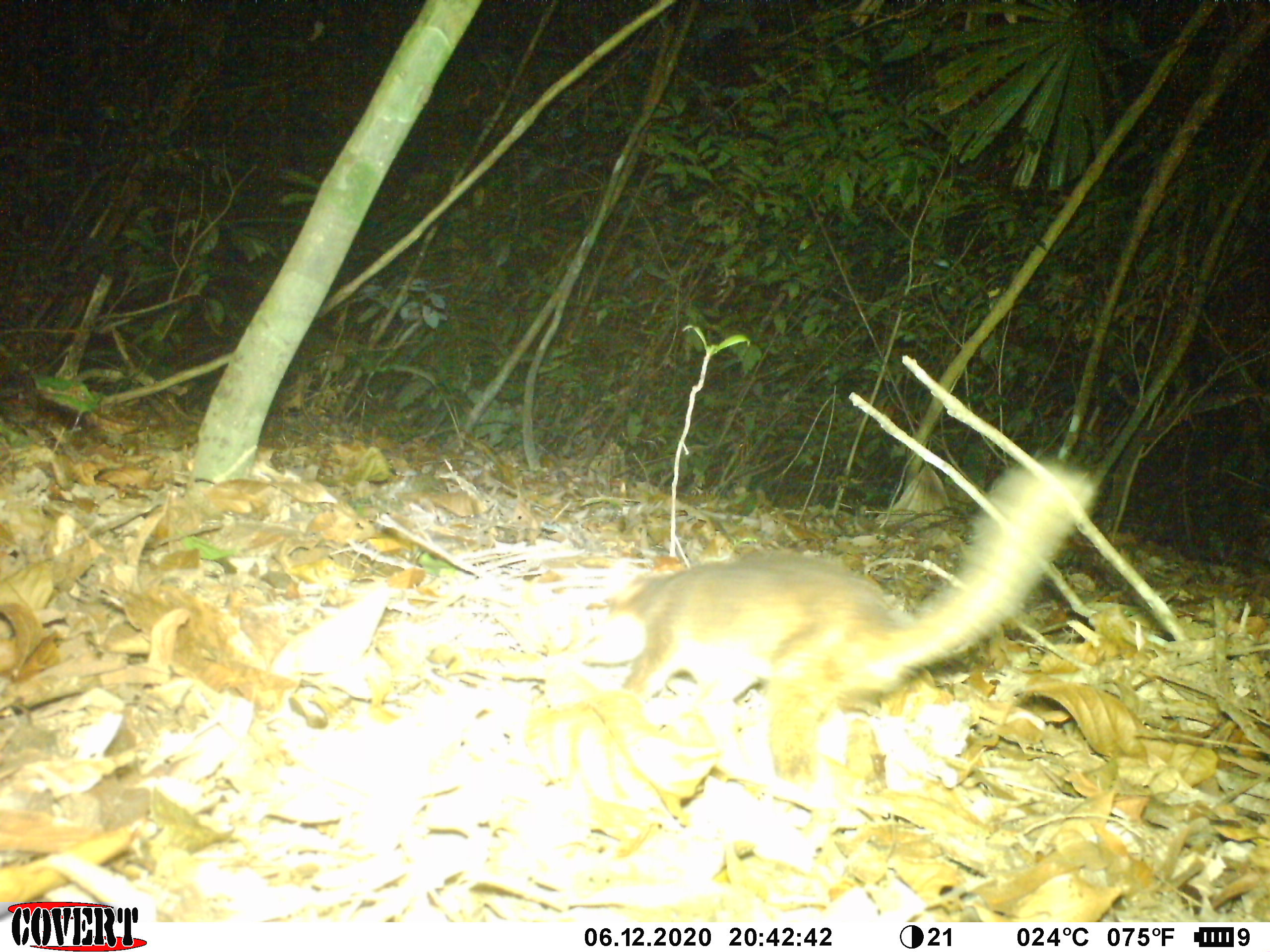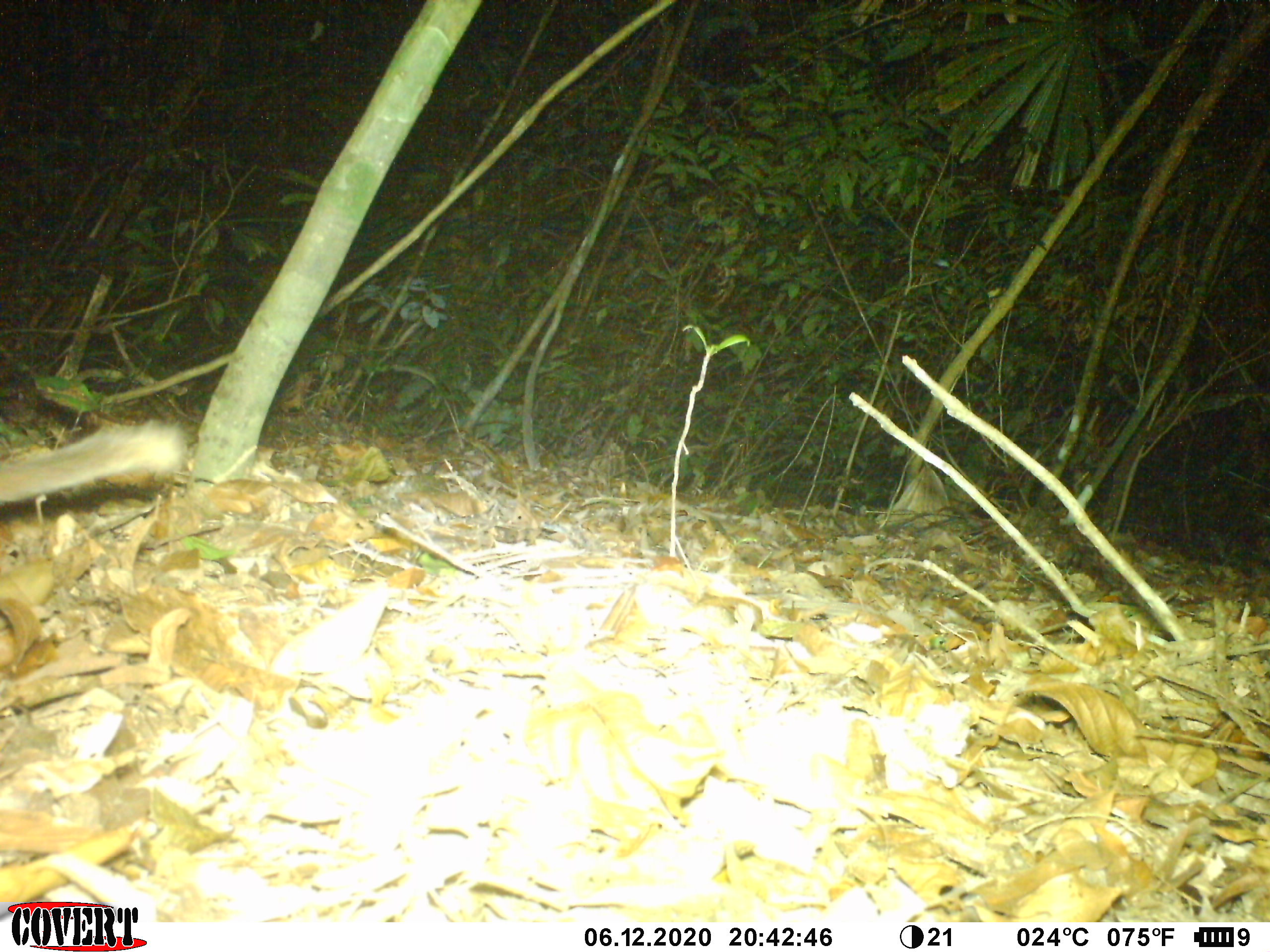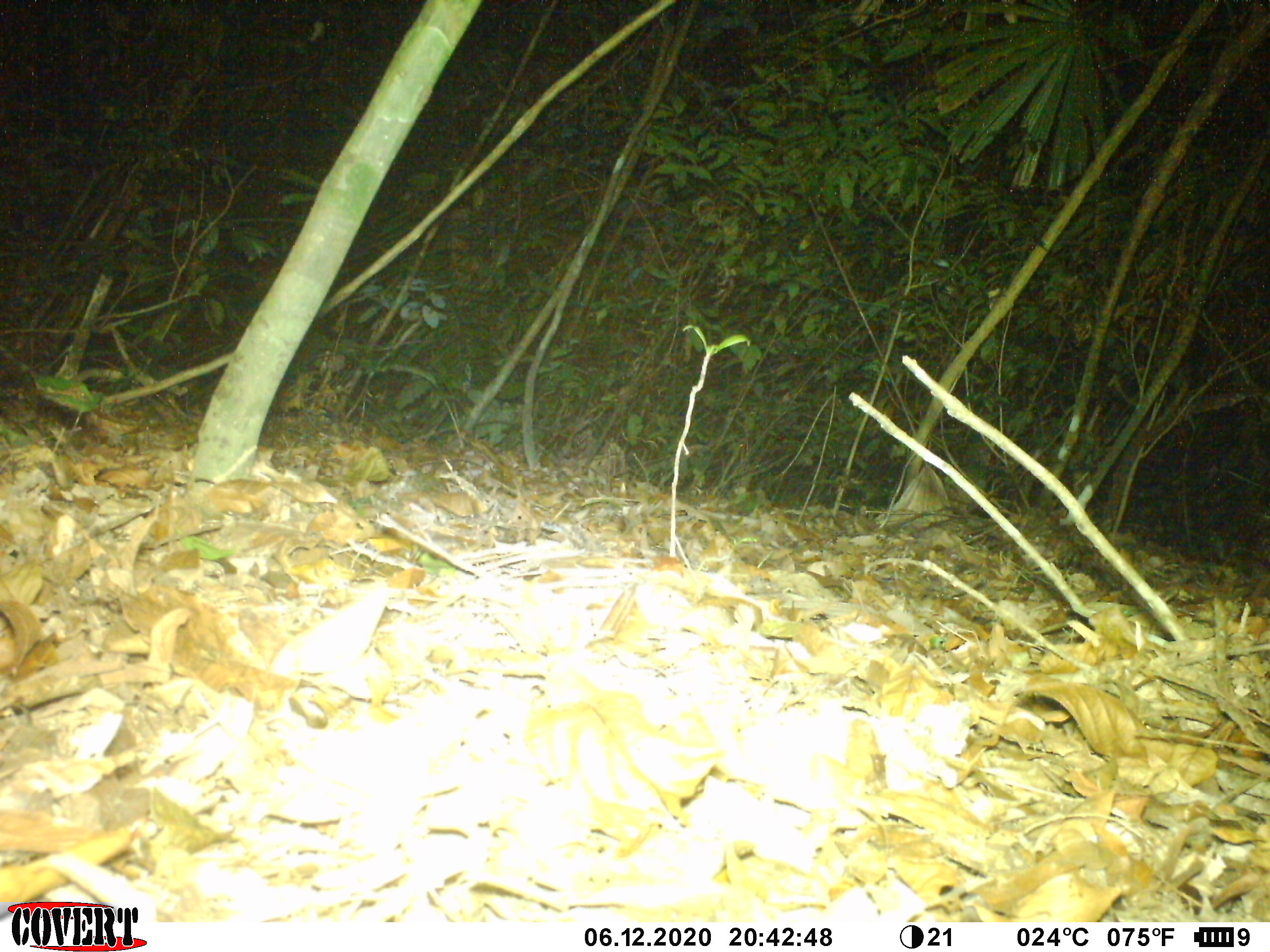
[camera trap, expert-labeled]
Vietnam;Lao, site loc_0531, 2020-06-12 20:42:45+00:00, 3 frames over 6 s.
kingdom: Animalia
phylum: Chordata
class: Mammalia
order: Carnivora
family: Mustelidae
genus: Melogale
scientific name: Melogale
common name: ferret badger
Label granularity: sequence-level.